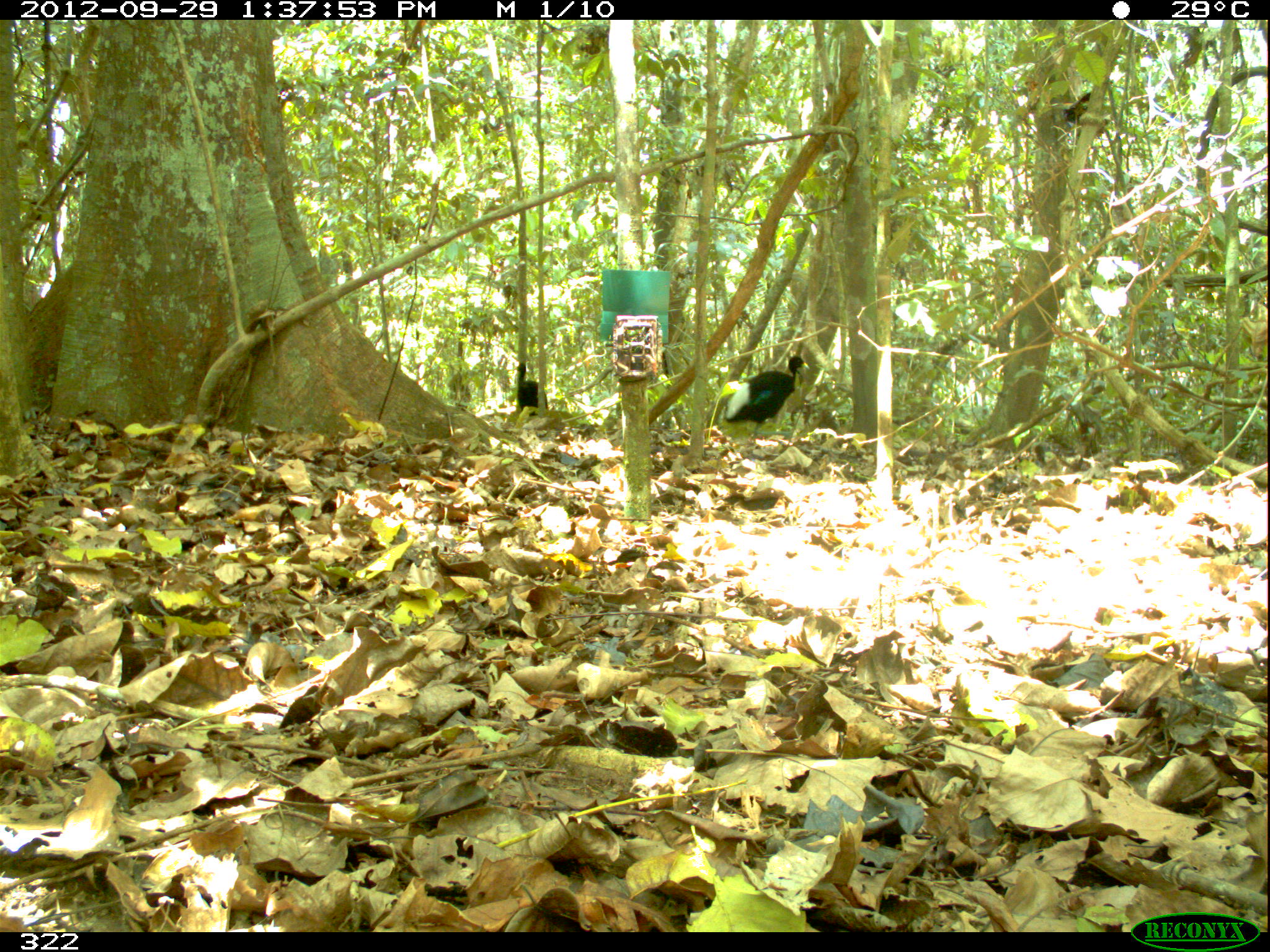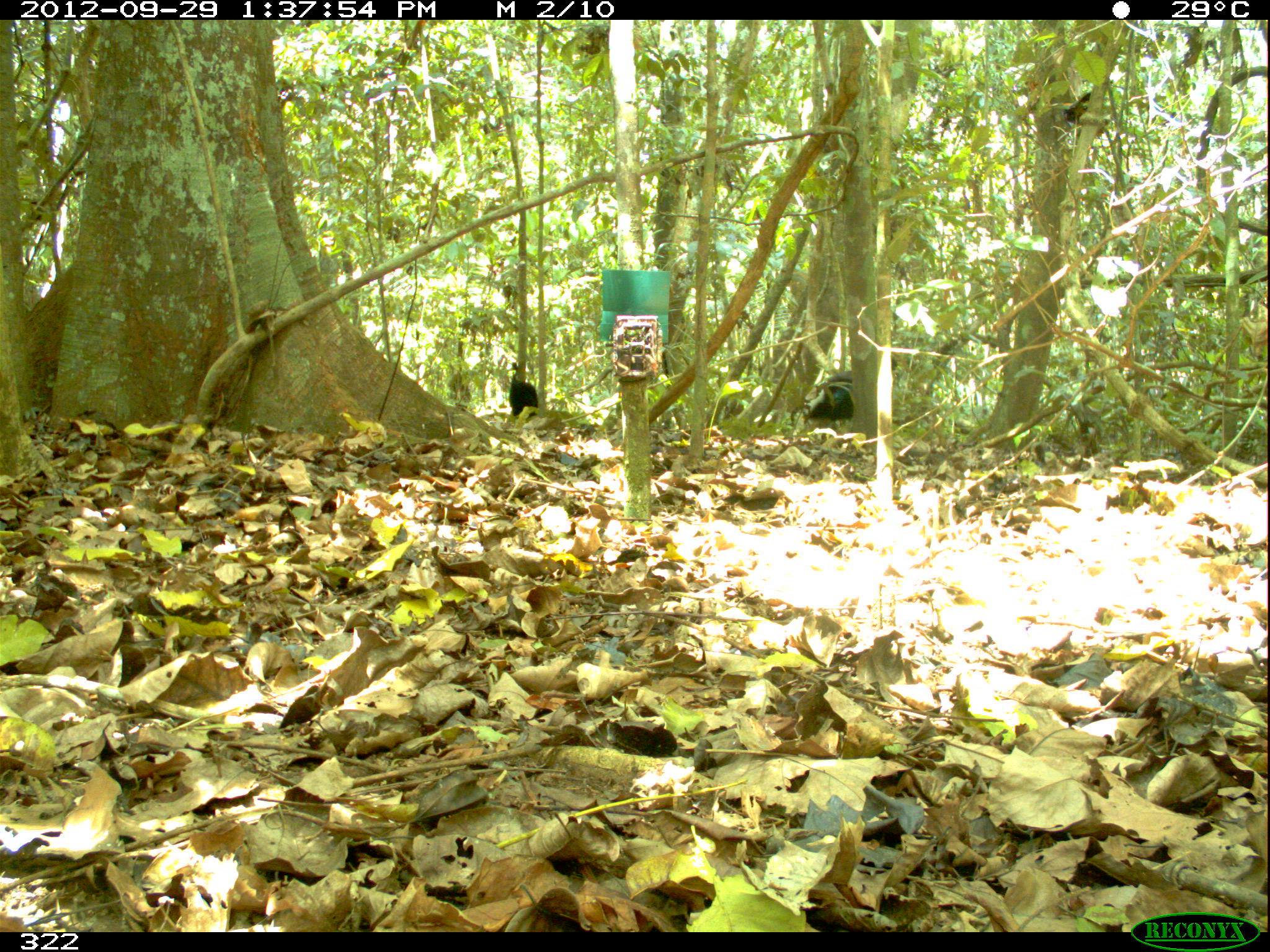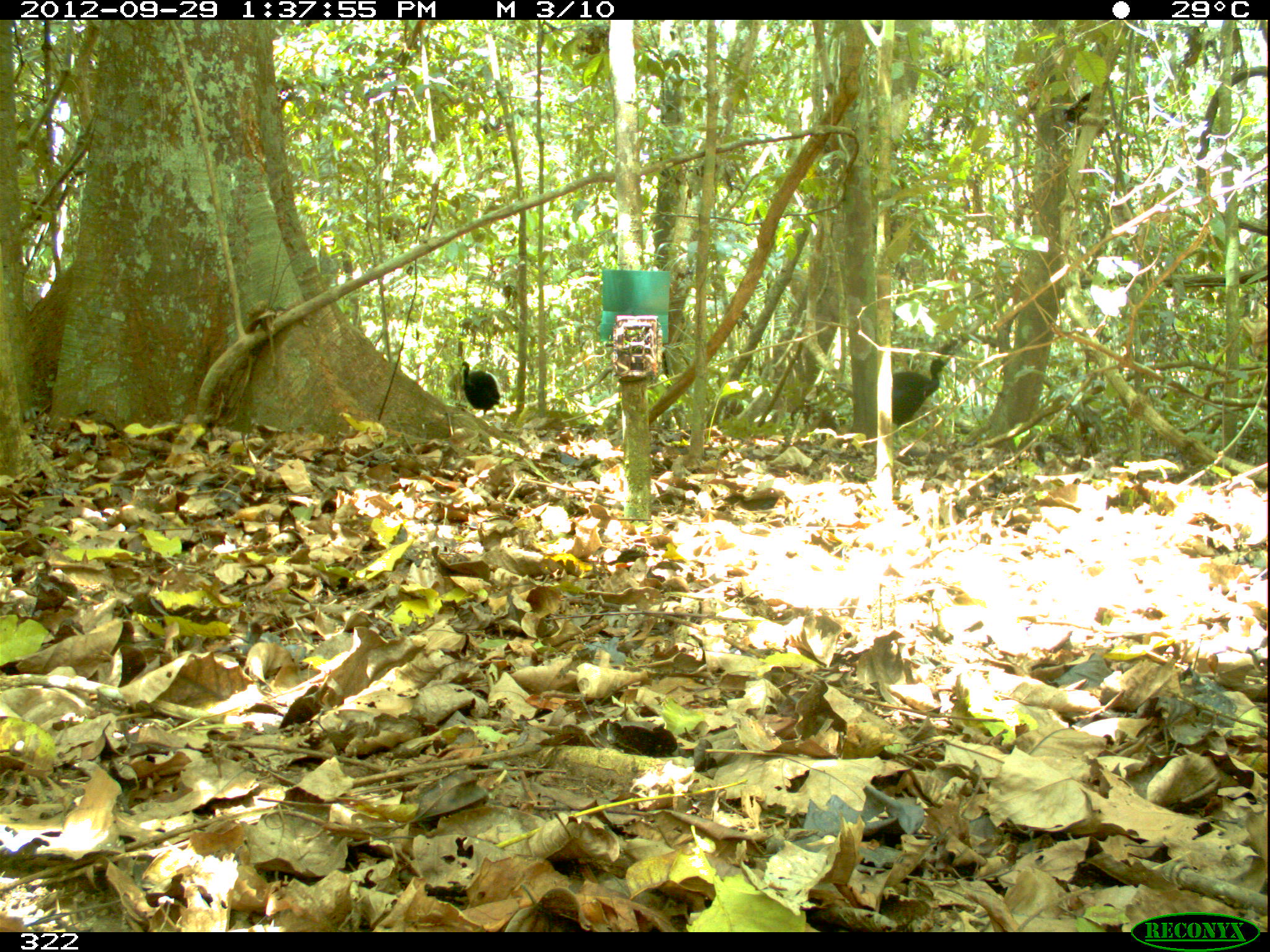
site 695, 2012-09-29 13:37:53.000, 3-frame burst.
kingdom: Animalia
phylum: Chordata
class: Aves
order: Gruiformes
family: Psophiidae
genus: Psophia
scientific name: Psophia leucoptera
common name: pale-winged trumpeter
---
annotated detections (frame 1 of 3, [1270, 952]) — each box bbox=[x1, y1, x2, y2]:
psophia leucoptera: bbox=[724, 355, 810, 438]; bbox=[514, 362, 548, 416]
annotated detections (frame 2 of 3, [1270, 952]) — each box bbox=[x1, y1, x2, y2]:
psophia leucoptera: bbox=[809, 380, 853, 422]; bbox=[507, 362, 538, 419]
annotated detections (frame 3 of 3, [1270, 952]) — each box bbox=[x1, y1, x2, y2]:
psophia leucoptera: bbox=[892, 359, 947, 432]; bbox=[461, 361, 500, 415]